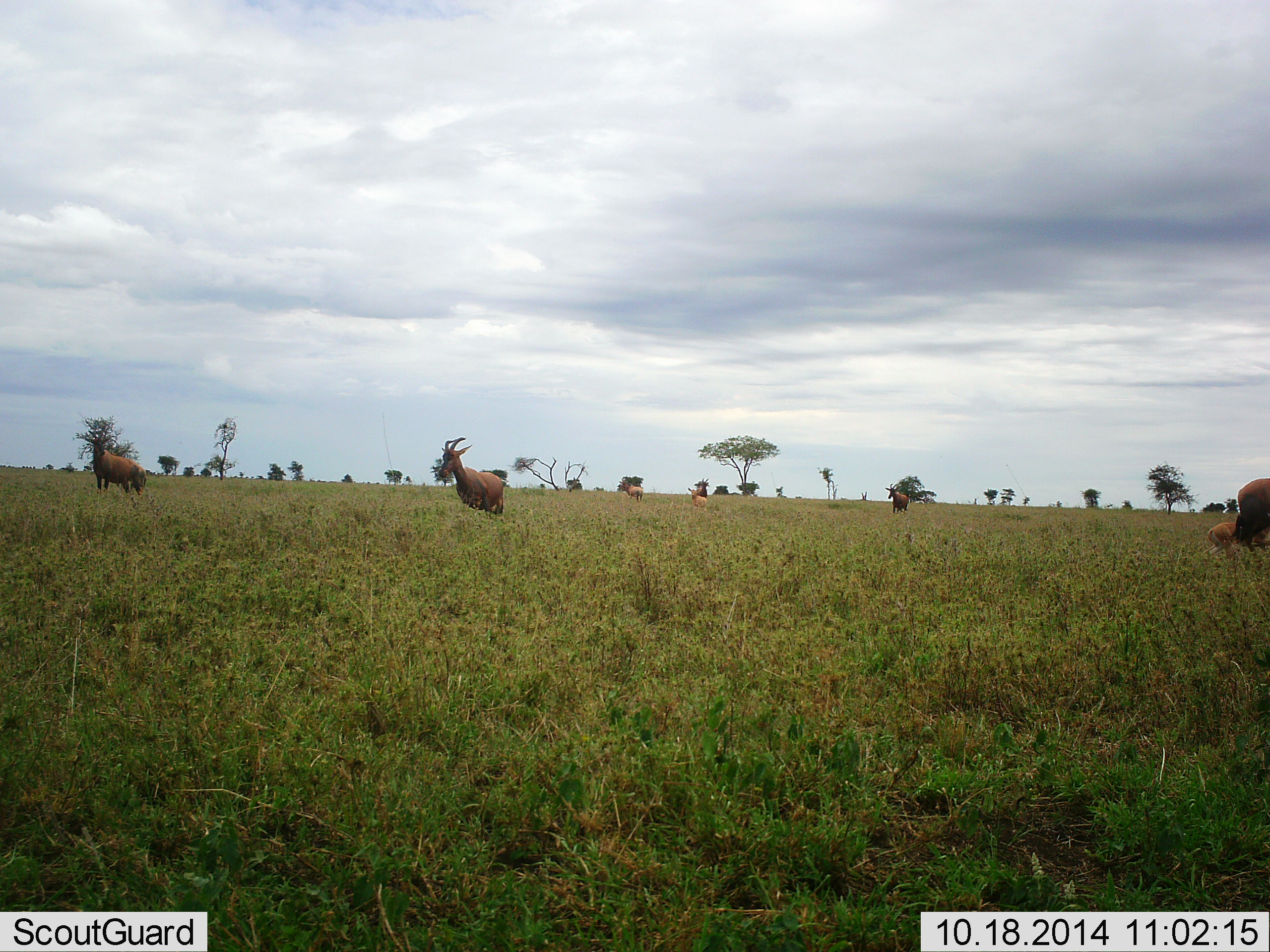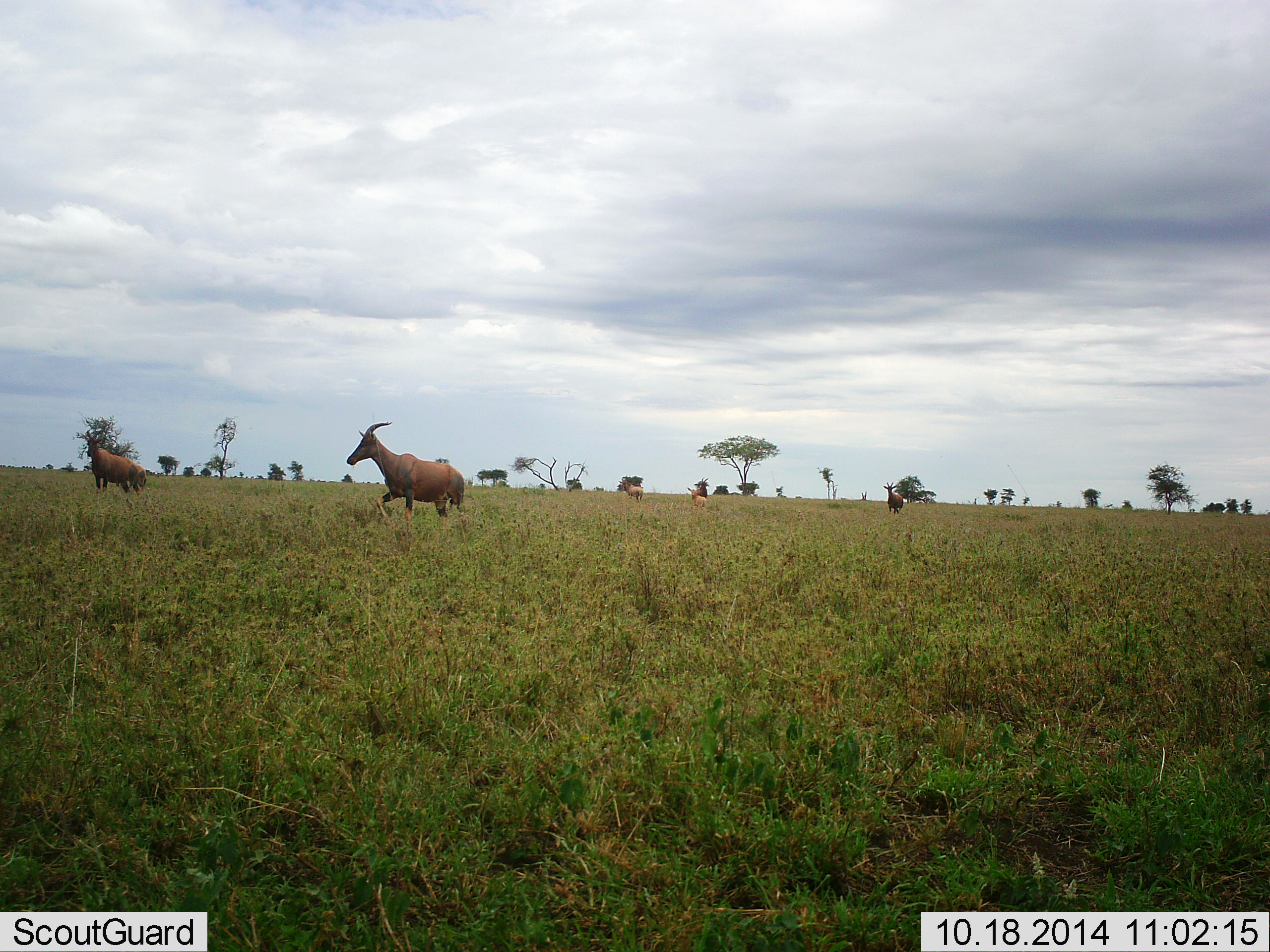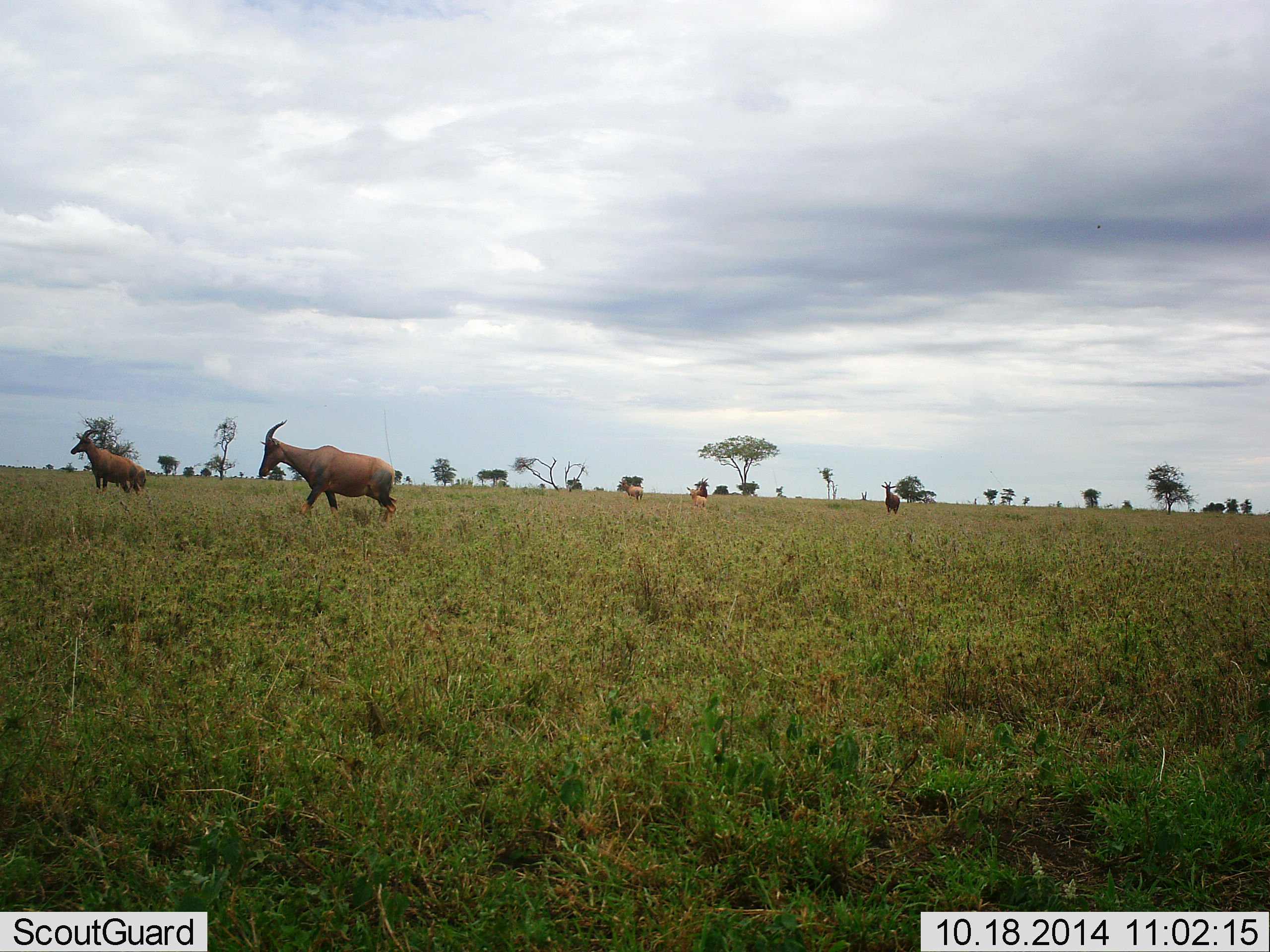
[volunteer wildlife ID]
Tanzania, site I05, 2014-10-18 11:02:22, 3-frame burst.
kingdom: Animalia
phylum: Chordata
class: Mammalia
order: Artiodactyla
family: Bovidae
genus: Damaliscus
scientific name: Damaliscus lunatus jimela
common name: topi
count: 5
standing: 60%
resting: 10%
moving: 100%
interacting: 0%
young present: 0%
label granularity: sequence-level